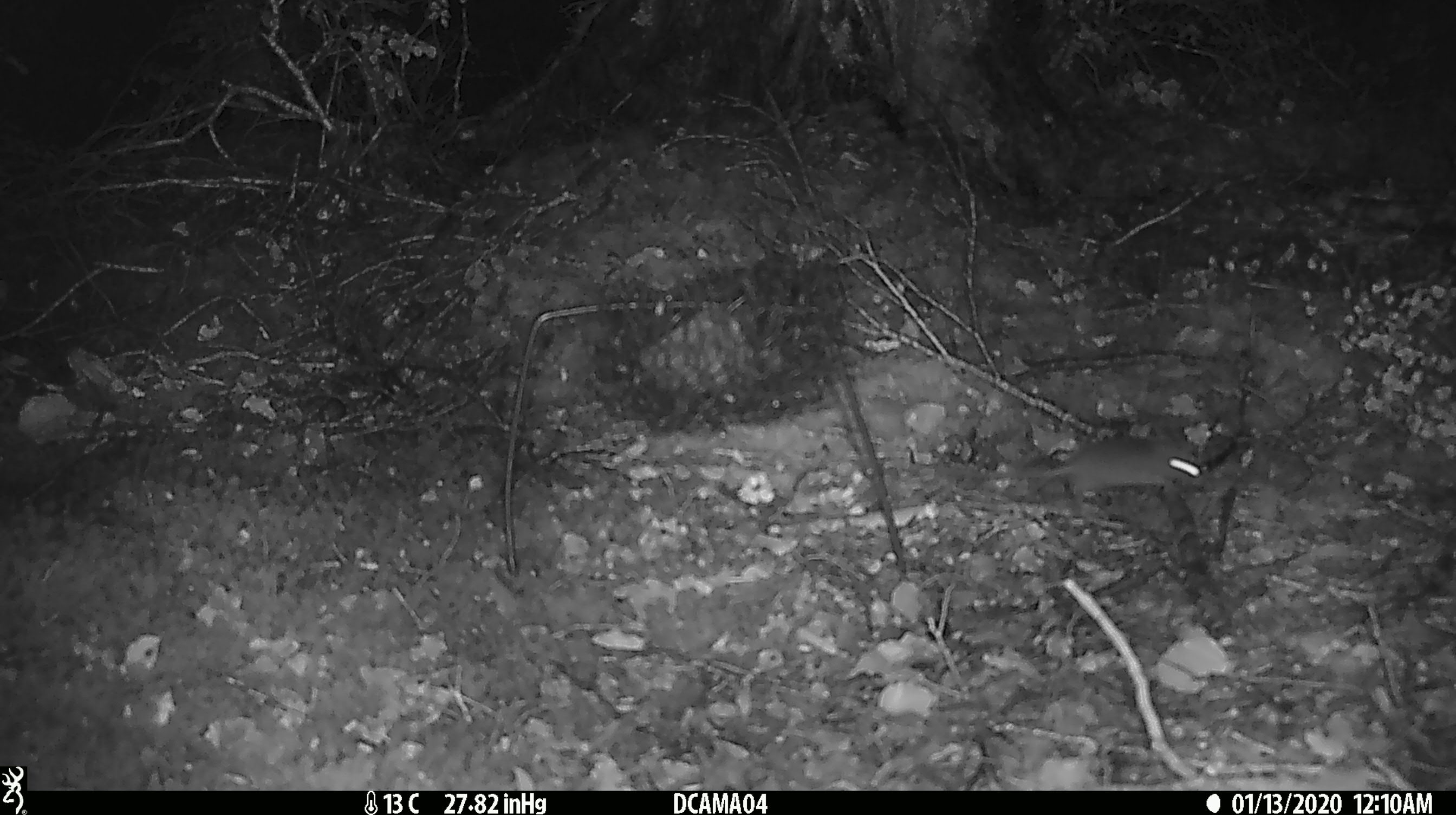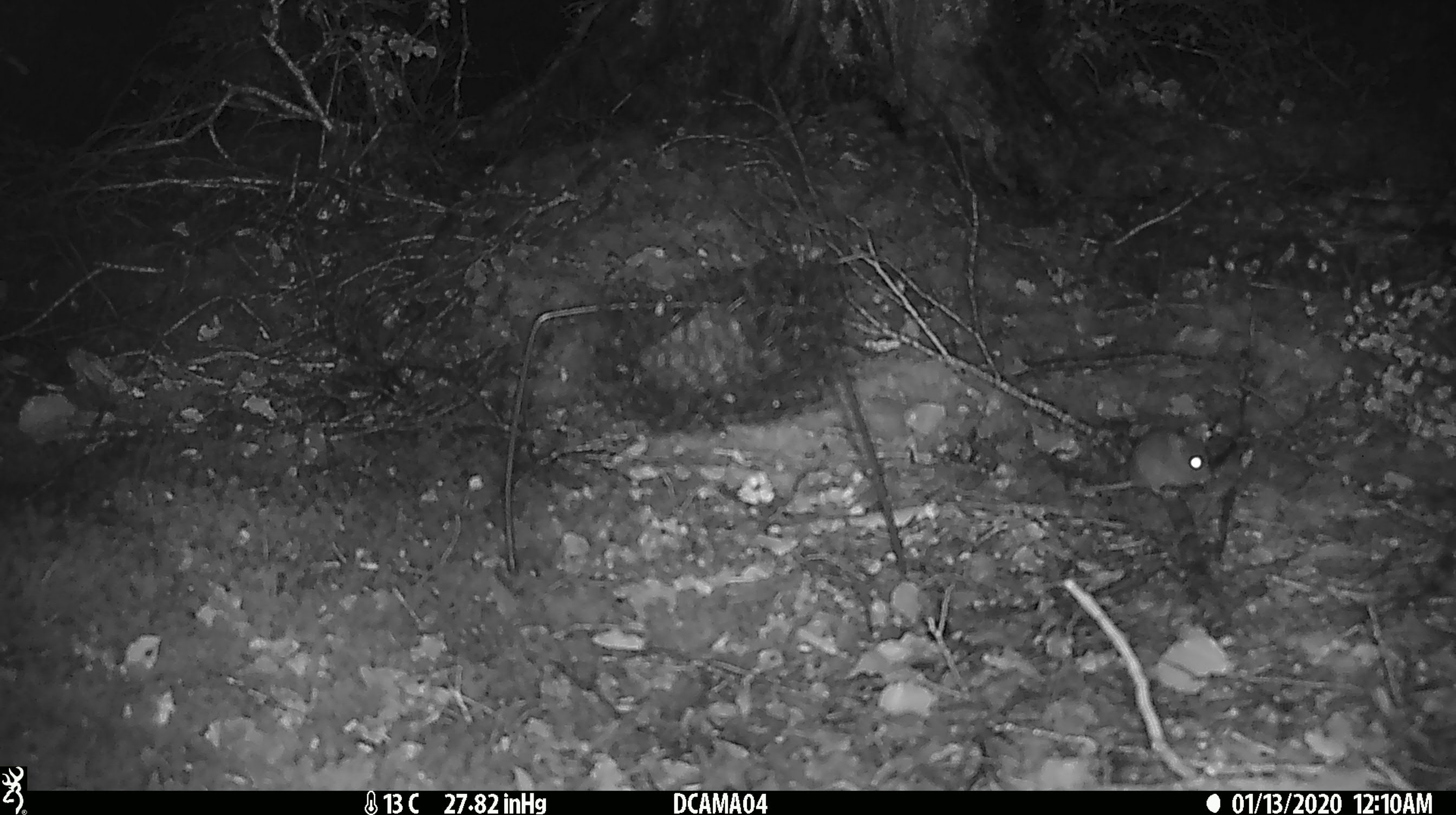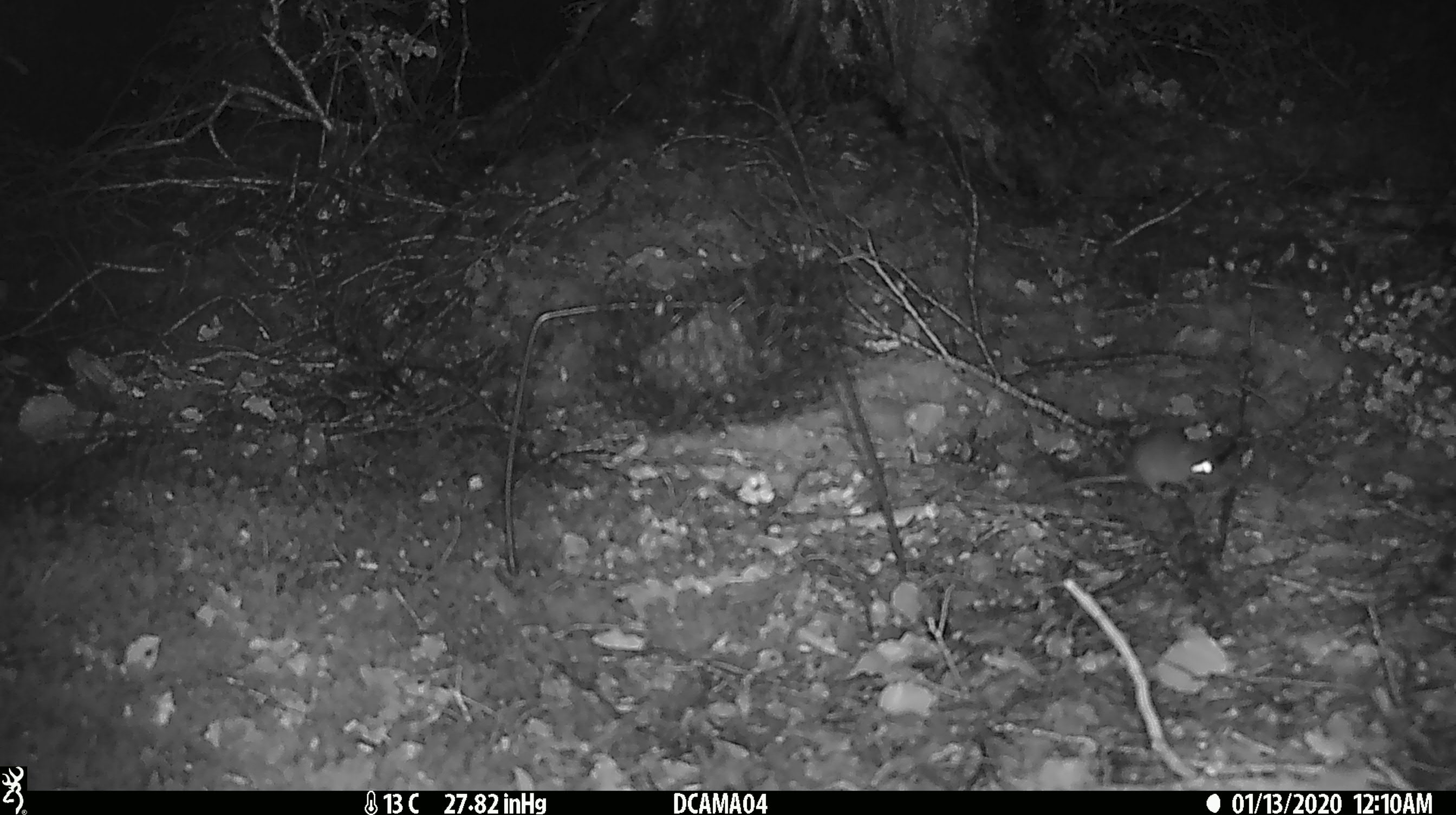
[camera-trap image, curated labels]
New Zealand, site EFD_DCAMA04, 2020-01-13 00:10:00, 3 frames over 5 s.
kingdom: Animalia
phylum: Chordata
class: Mammalia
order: Rodentia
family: Muridae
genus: Mus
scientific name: Mus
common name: mouse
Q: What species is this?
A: Mouse (Mus).